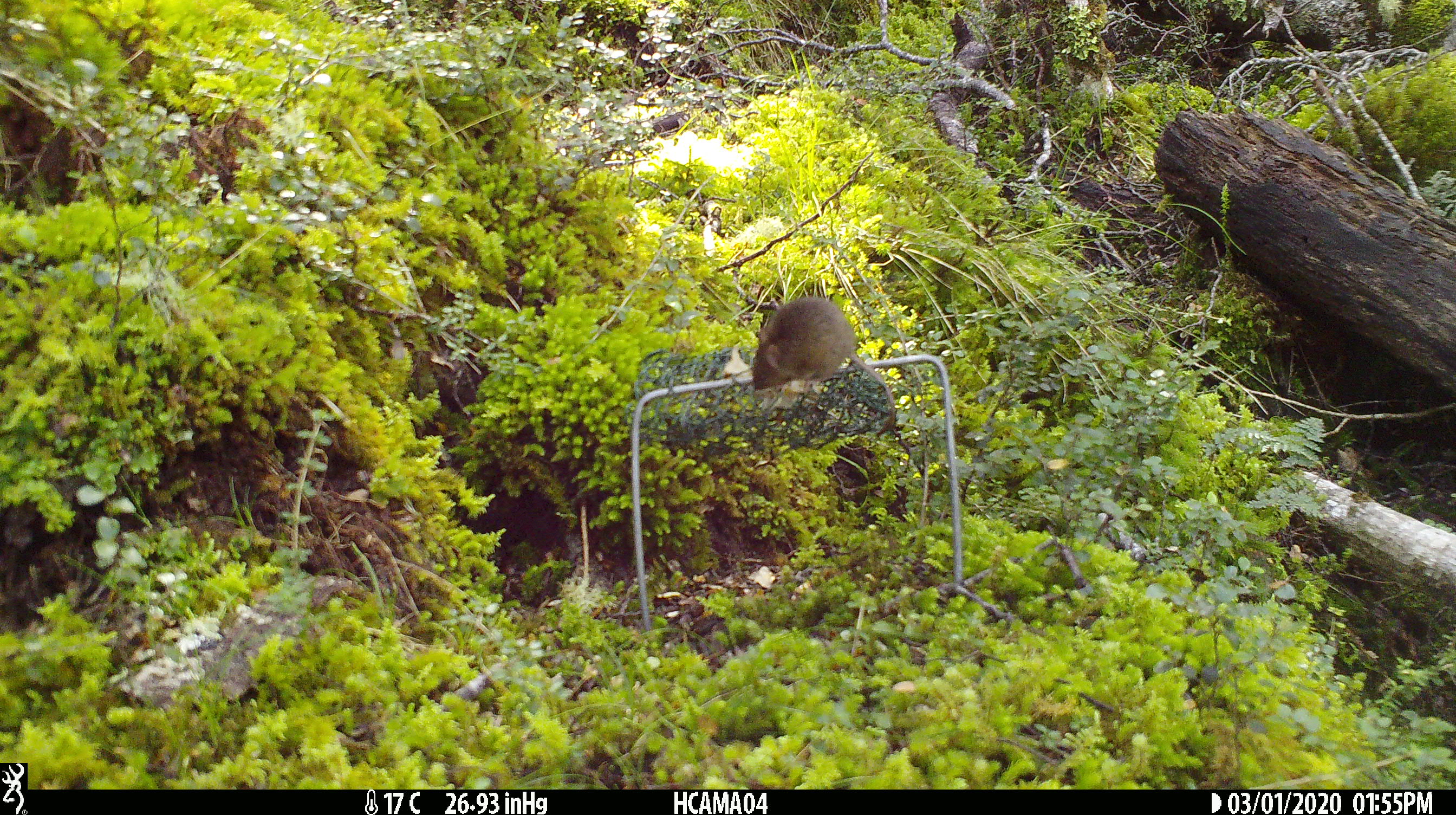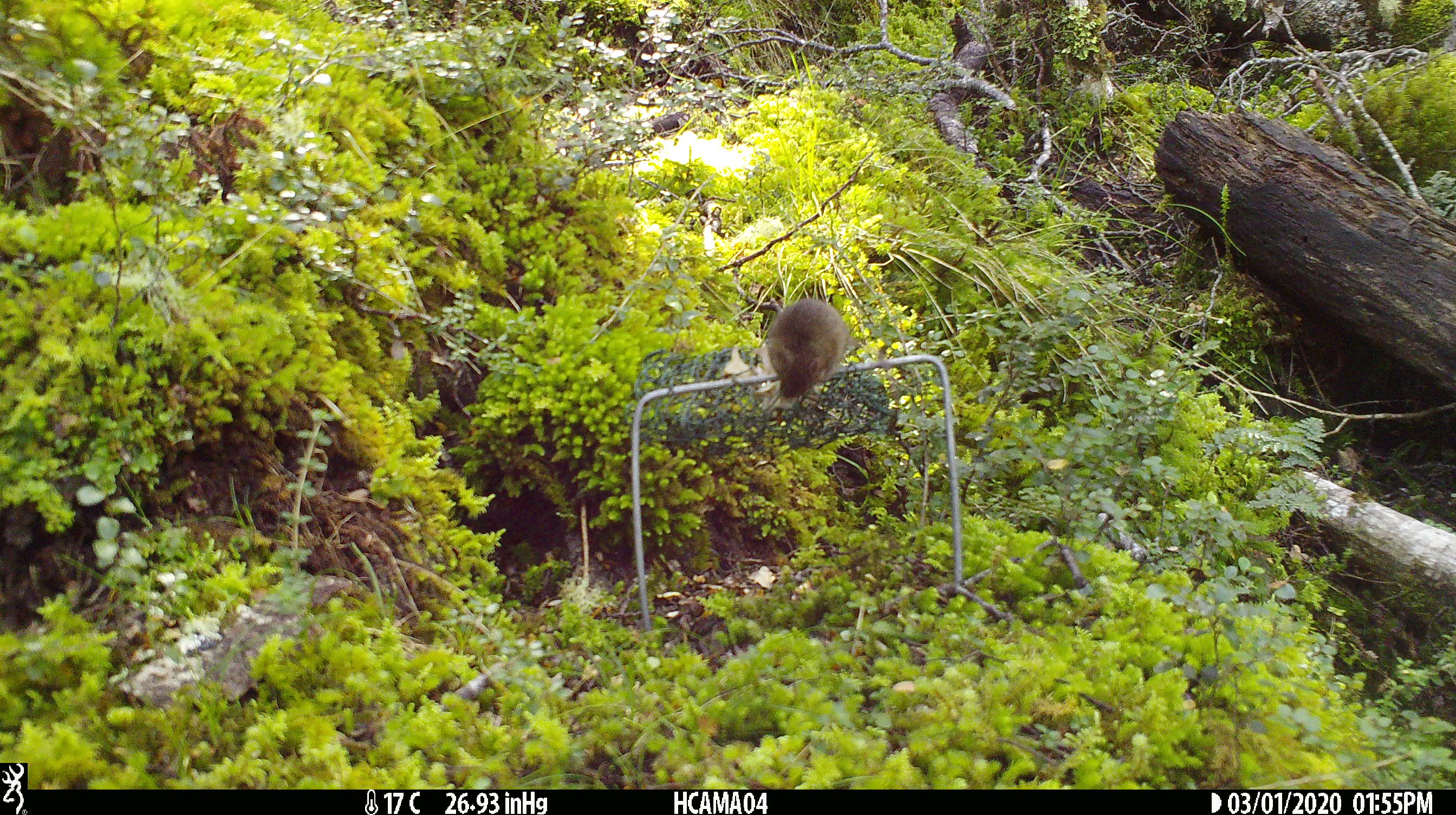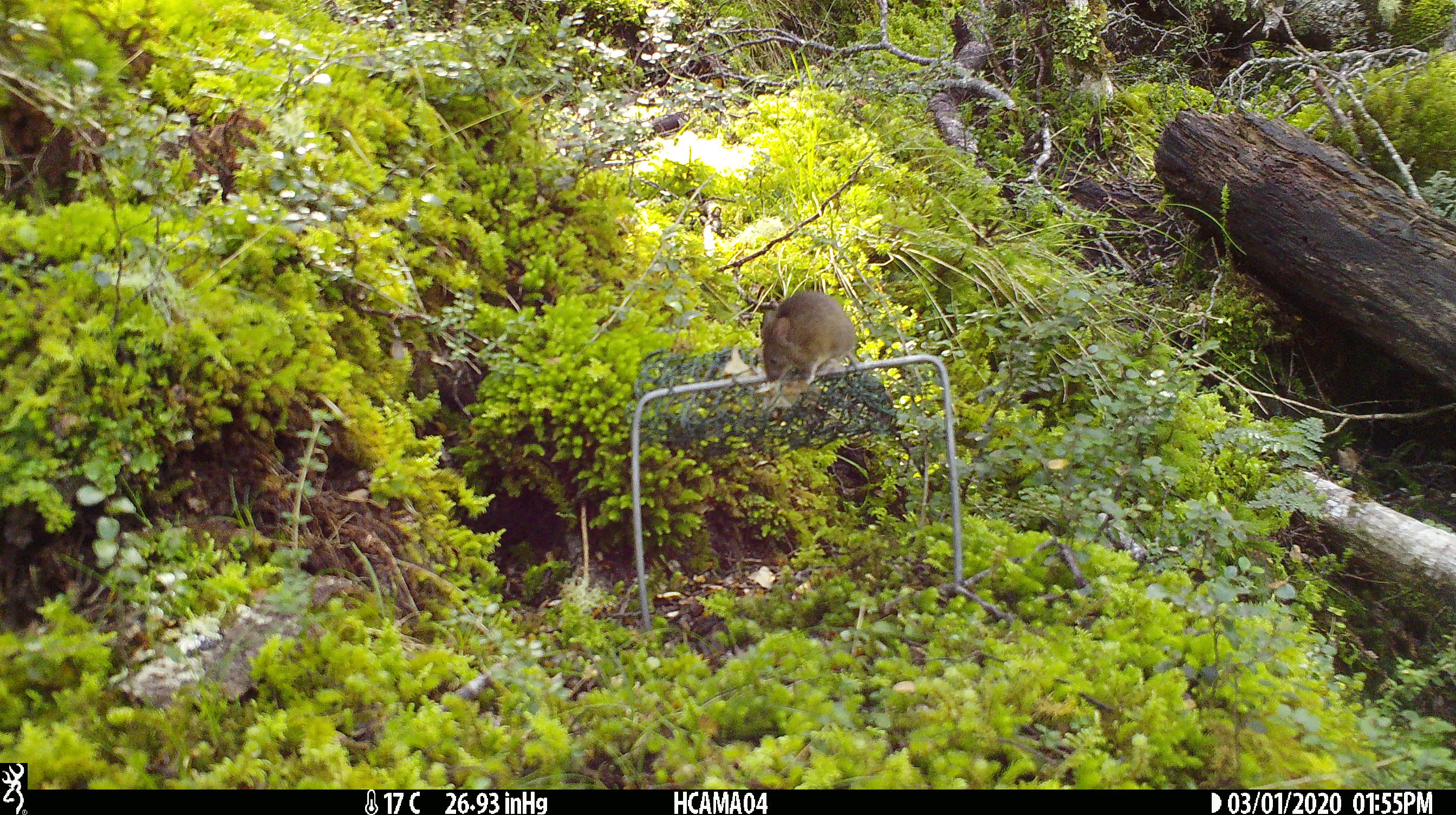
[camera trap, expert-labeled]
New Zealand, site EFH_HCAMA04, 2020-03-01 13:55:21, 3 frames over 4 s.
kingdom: Animalia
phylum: Chordata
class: Mammalia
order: Rodentia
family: Muridae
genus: Mus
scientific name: Mus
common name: mouse